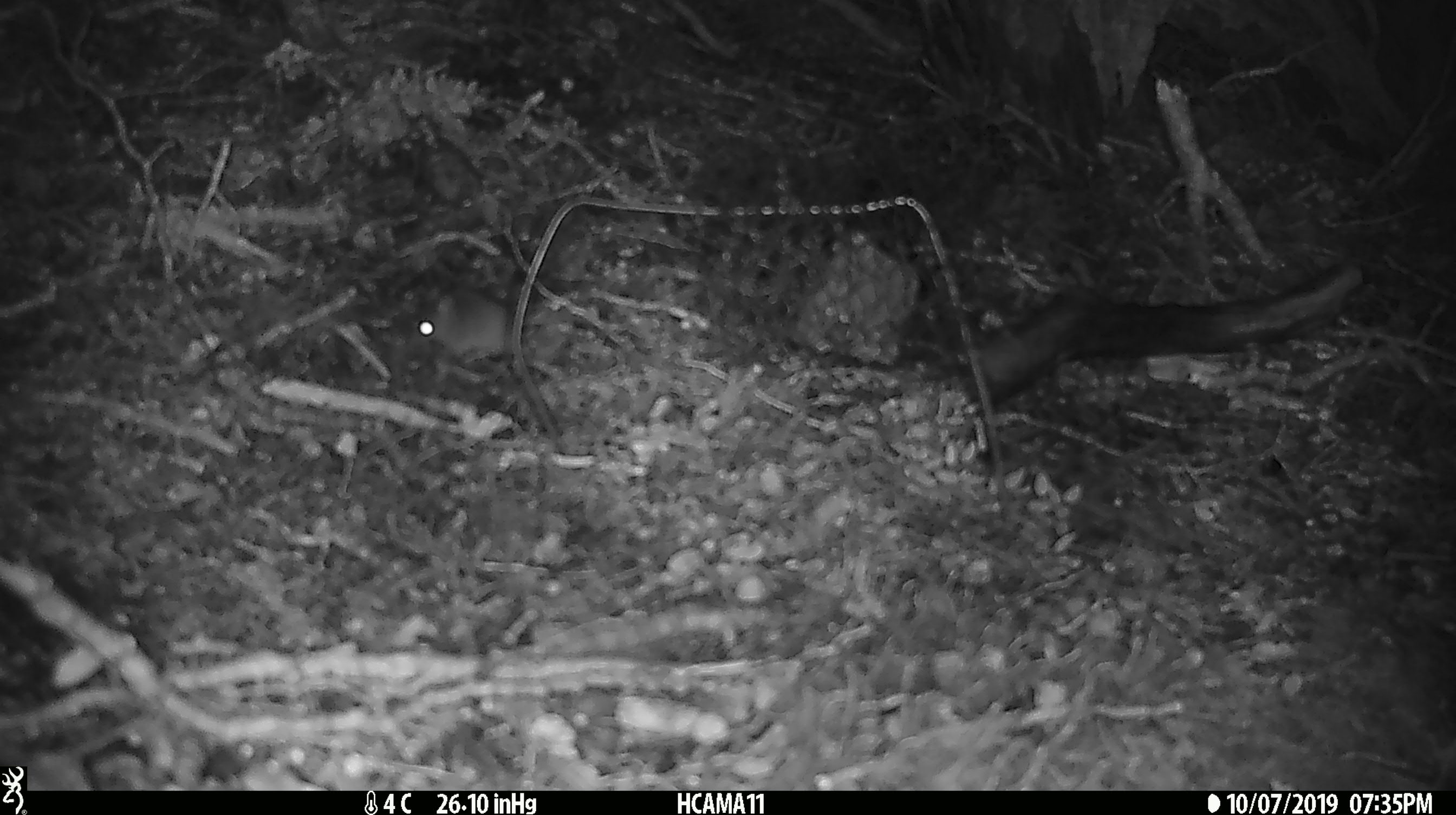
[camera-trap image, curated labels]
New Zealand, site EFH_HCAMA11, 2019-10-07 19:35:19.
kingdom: Animalia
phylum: Chordata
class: Mammalia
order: Rodentia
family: Muridae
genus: Mus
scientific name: Mus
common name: mouse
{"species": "mouse (Mus)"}